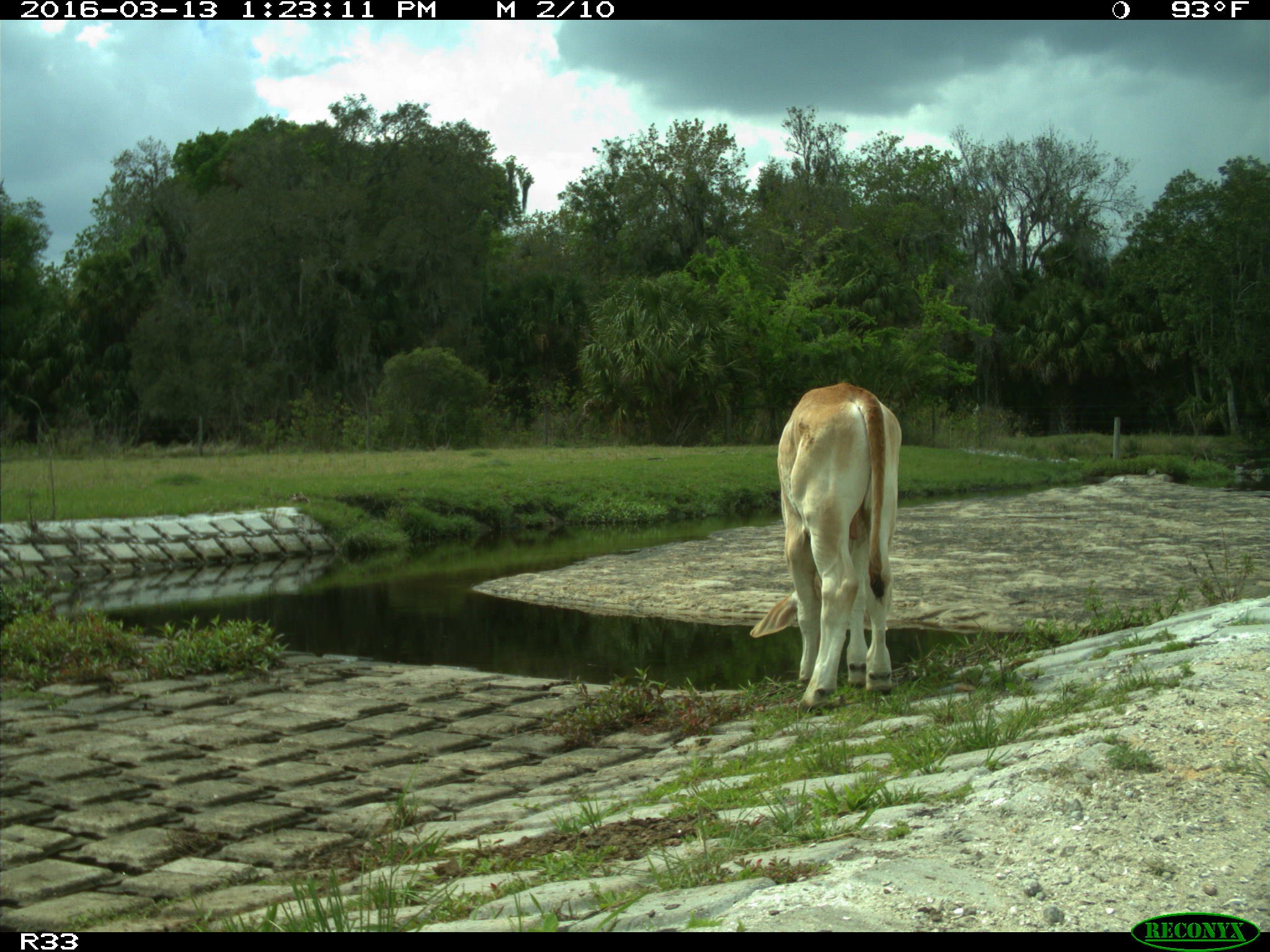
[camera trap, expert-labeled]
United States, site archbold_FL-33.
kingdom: Animalia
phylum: Chordata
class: Mammalia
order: Artiodactyla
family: Bovidae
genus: Bos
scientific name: Bos taurus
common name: domestic cow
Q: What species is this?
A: Bos taurus (domestic cow).